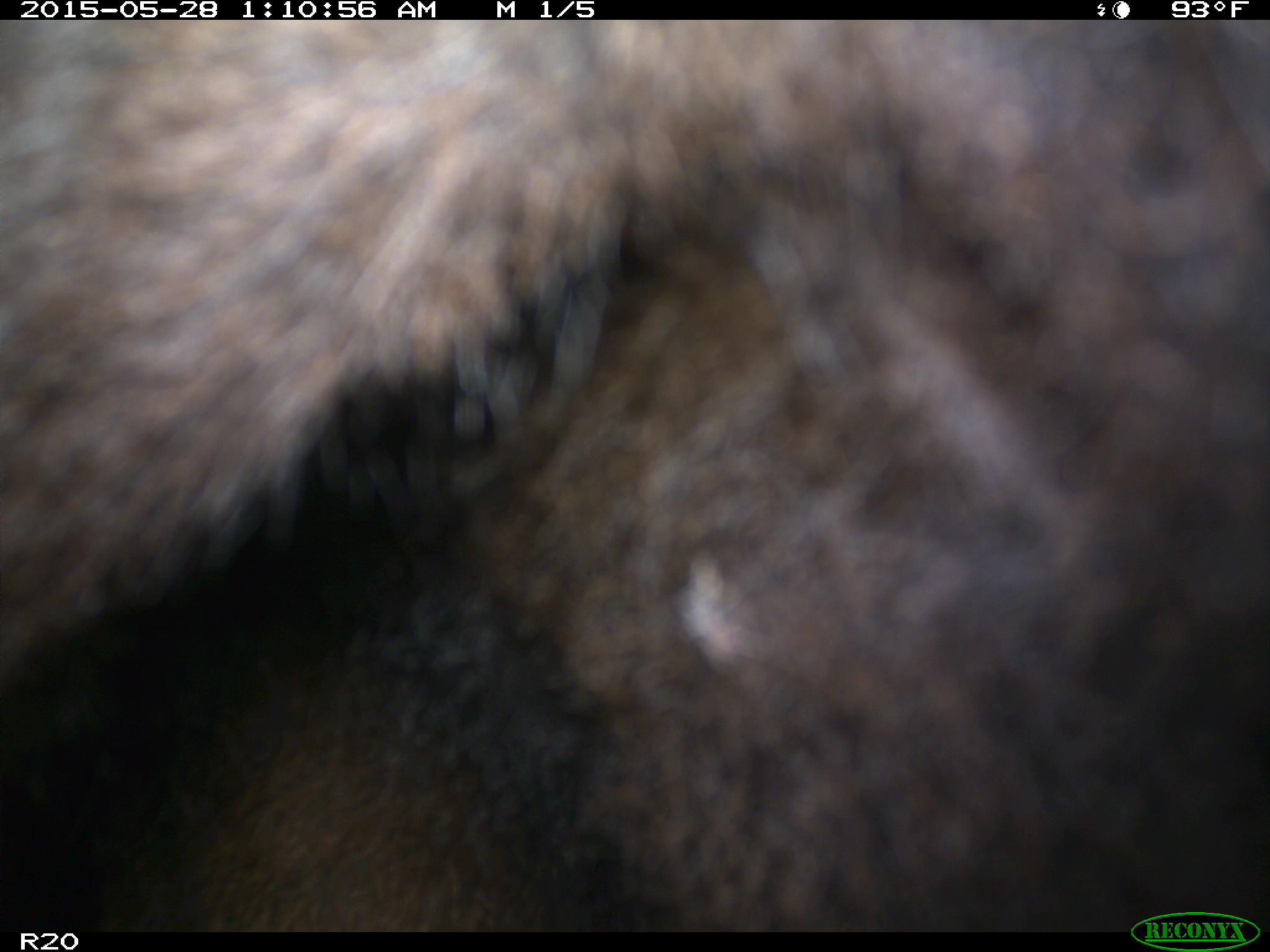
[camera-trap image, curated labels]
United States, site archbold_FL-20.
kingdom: Animalia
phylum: Chordata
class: Mammalia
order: Artiodactyla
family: Bovidae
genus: Bos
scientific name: Bos taurus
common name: domestic cow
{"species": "Bos taurus (domestic cow)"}